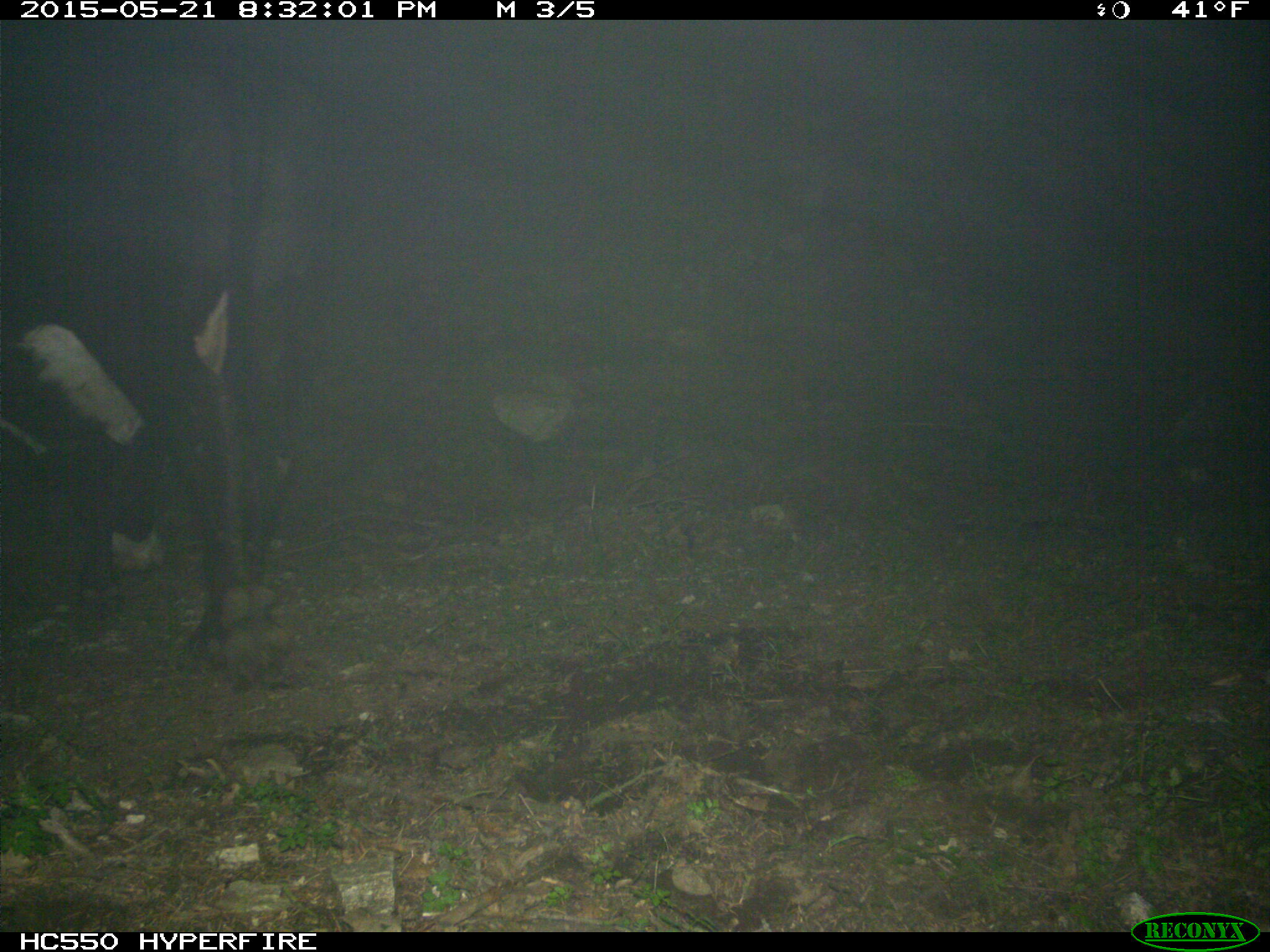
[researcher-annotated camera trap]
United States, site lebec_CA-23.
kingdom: Animalia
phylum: Chordata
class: Mammalia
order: Artiodactyla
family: Bovidae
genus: Bos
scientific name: Bos taurus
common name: domestic cow